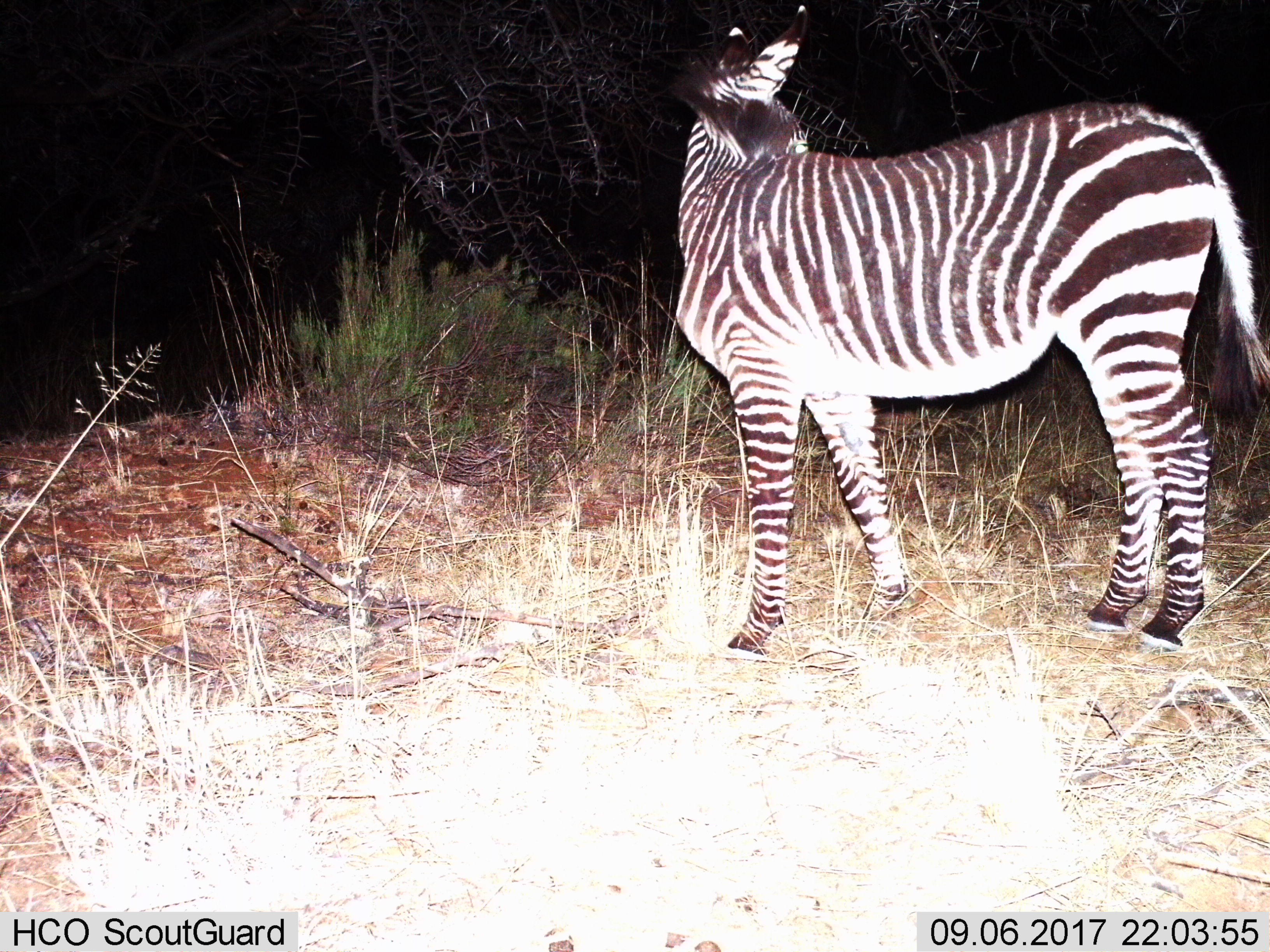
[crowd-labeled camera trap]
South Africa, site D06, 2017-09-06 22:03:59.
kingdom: Animalia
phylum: Chordata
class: Mammalia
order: Perissodactyla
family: Equidae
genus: Equus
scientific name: Equus zebra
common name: mountain zebra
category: zebramountain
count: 1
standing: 100%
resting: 0%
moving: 0%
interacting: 0%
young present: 29%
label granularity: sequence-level